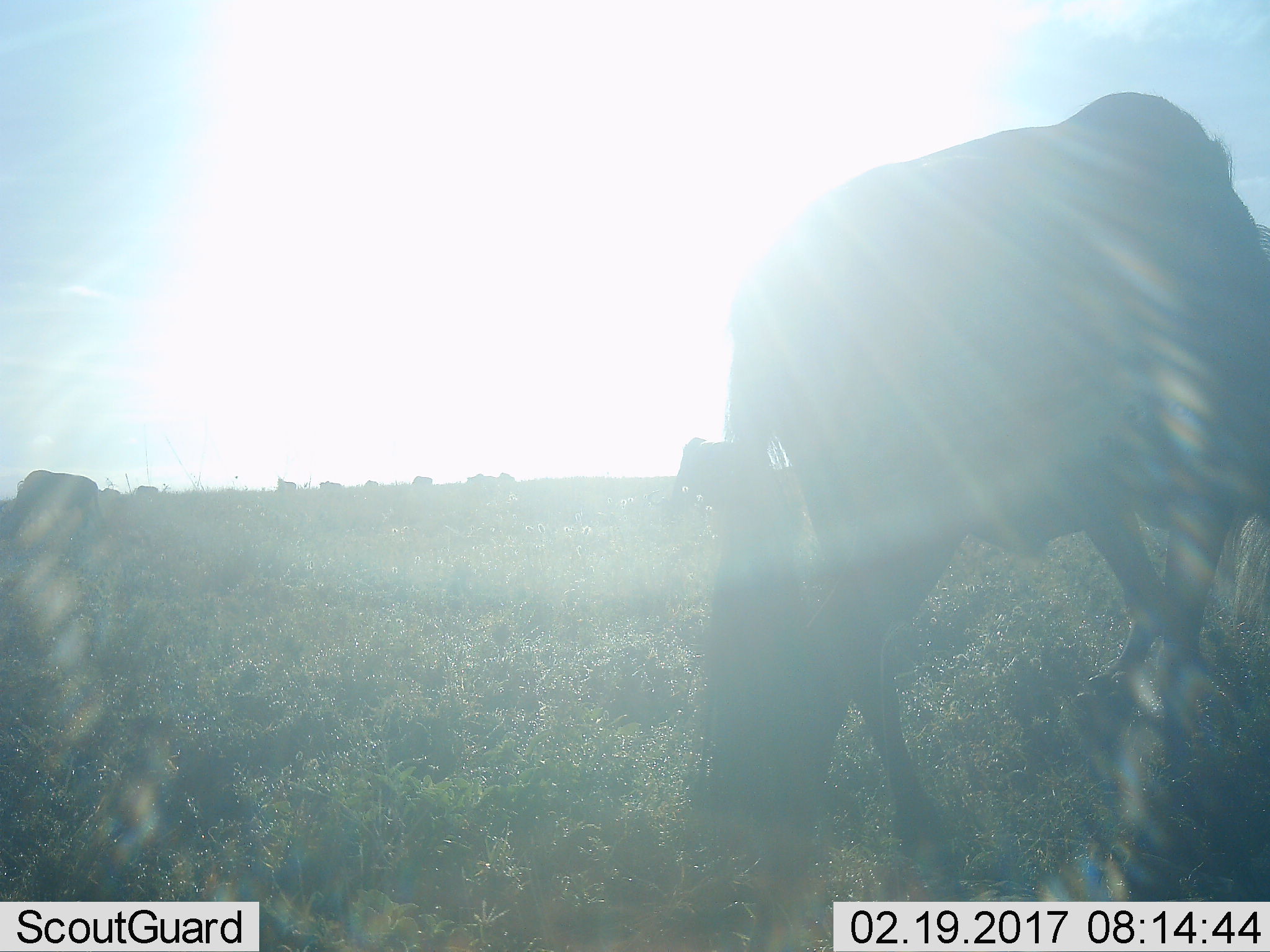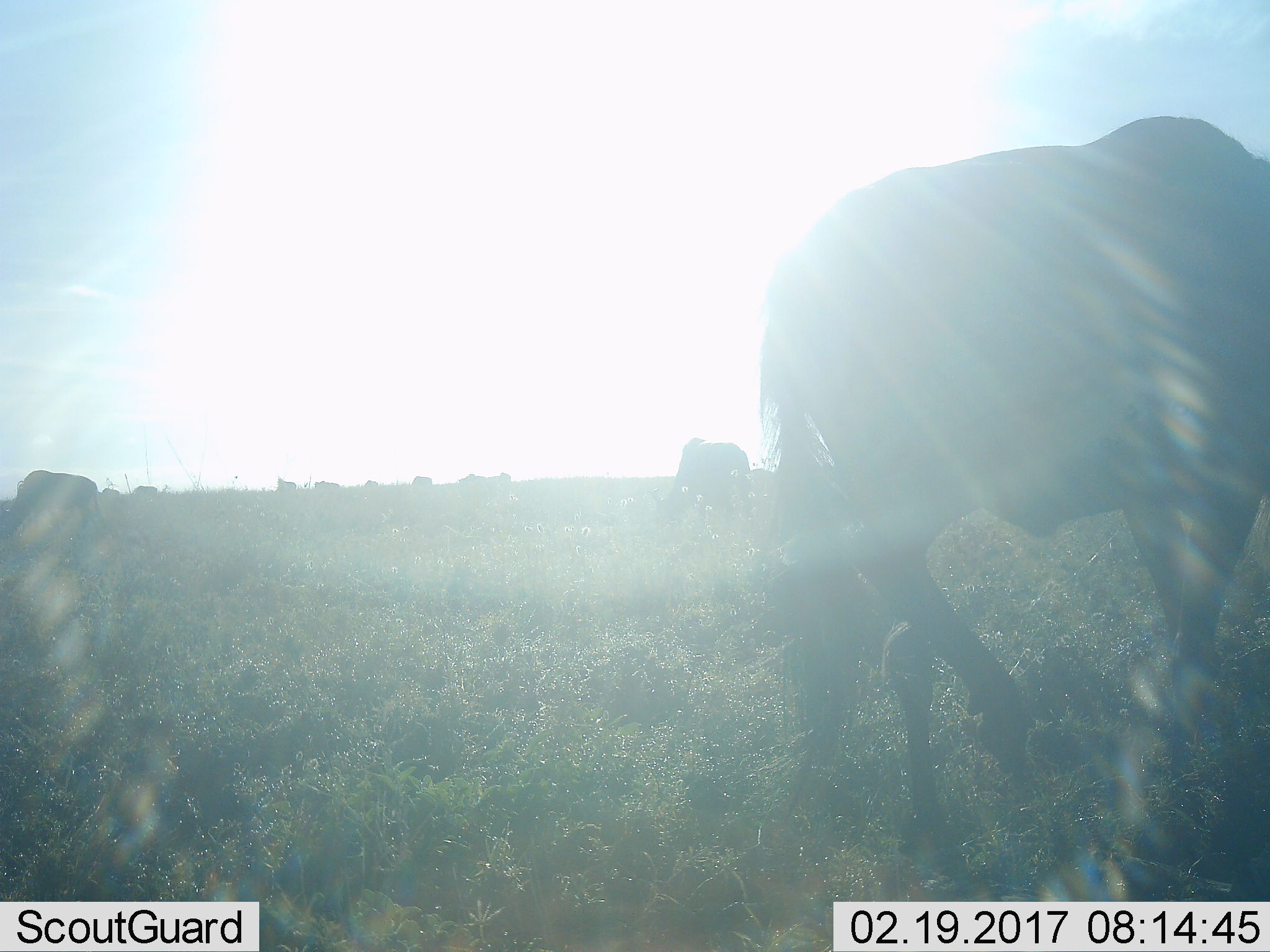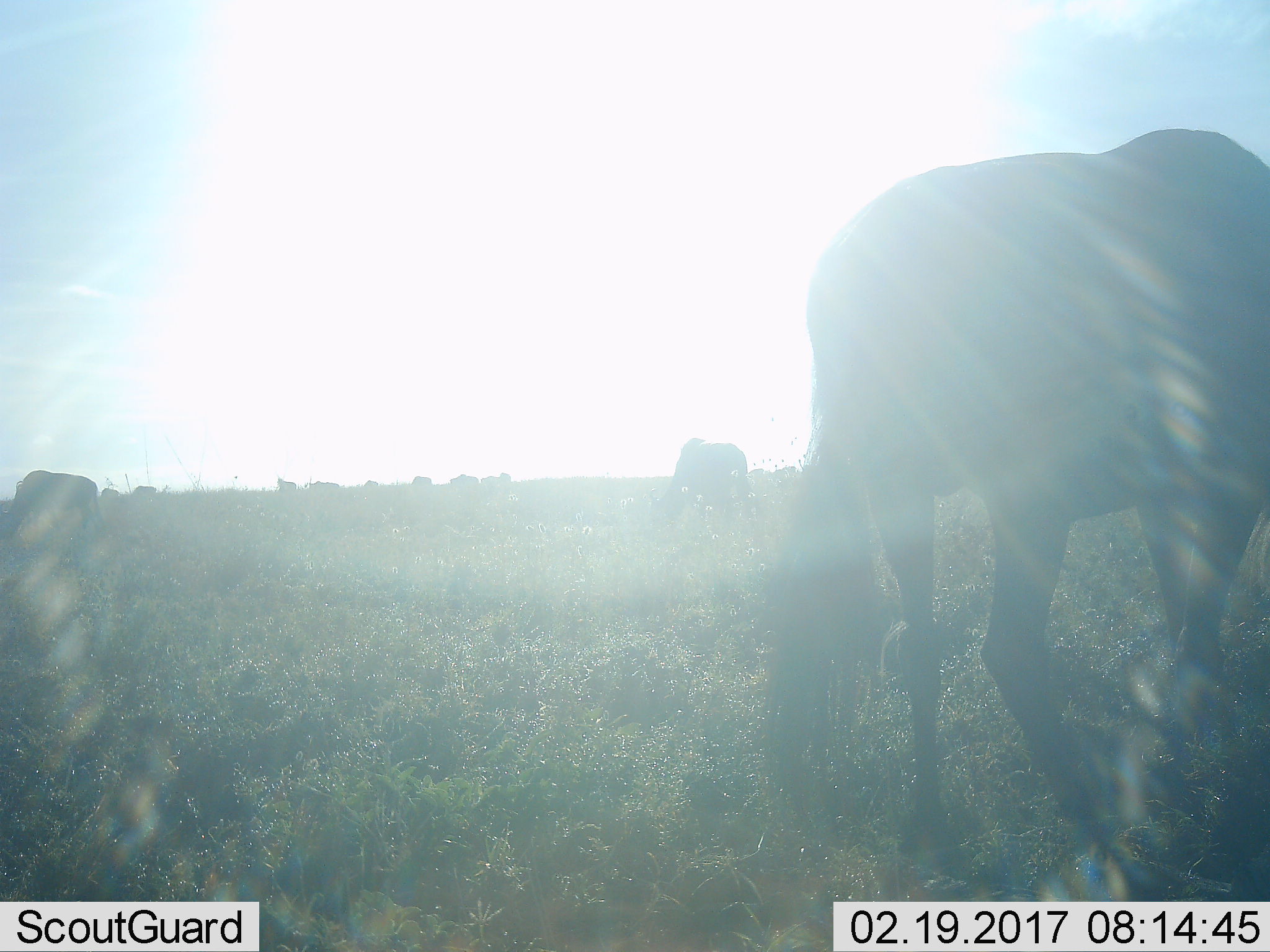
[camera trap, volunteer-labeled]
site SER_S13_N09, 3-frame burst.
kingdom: Animalia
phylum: Chordata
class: Mammalia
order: Artiodactyla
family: Bovidae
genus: Connochaetes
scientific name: Connochaetes taurinus taurinus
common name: blue wildebeest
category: wildebeestblue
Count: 9.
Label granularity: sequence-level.